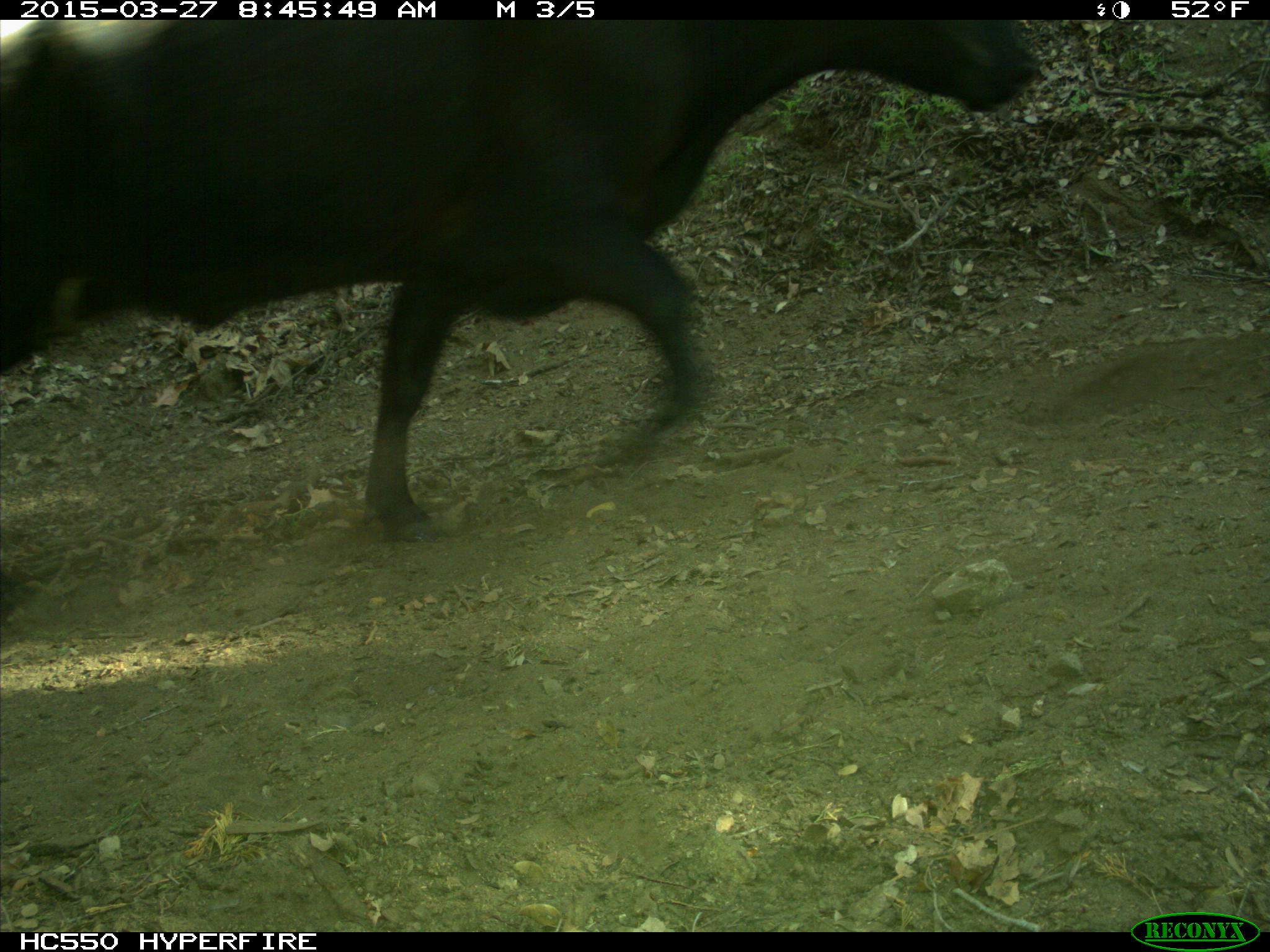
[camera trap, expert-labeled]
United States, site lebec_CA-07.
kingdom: Animalia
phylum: Chordata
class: Mammalia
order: Artiodactyla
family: Bovidae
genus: Bos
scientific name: Bos taurus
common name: domestic cow